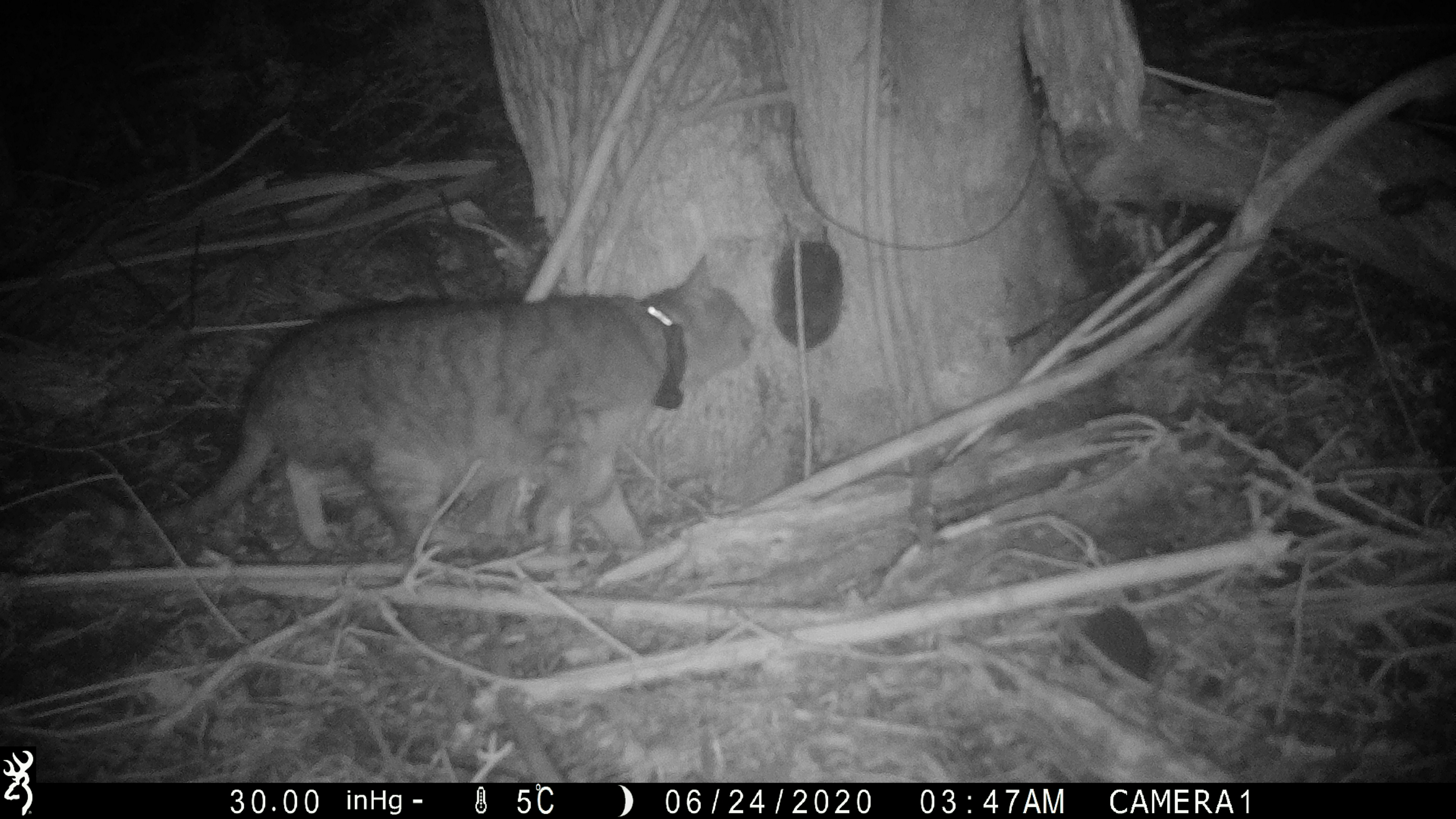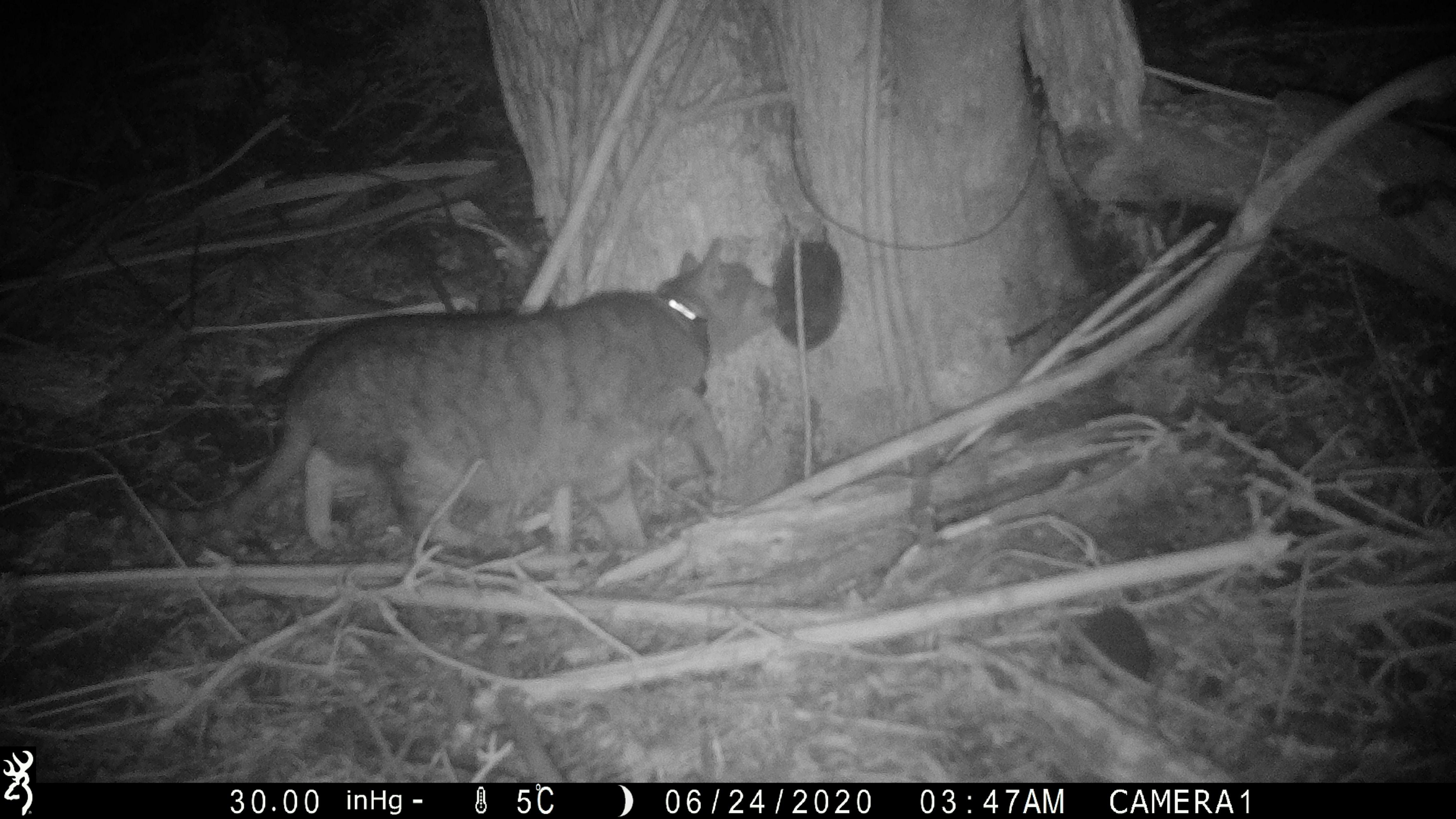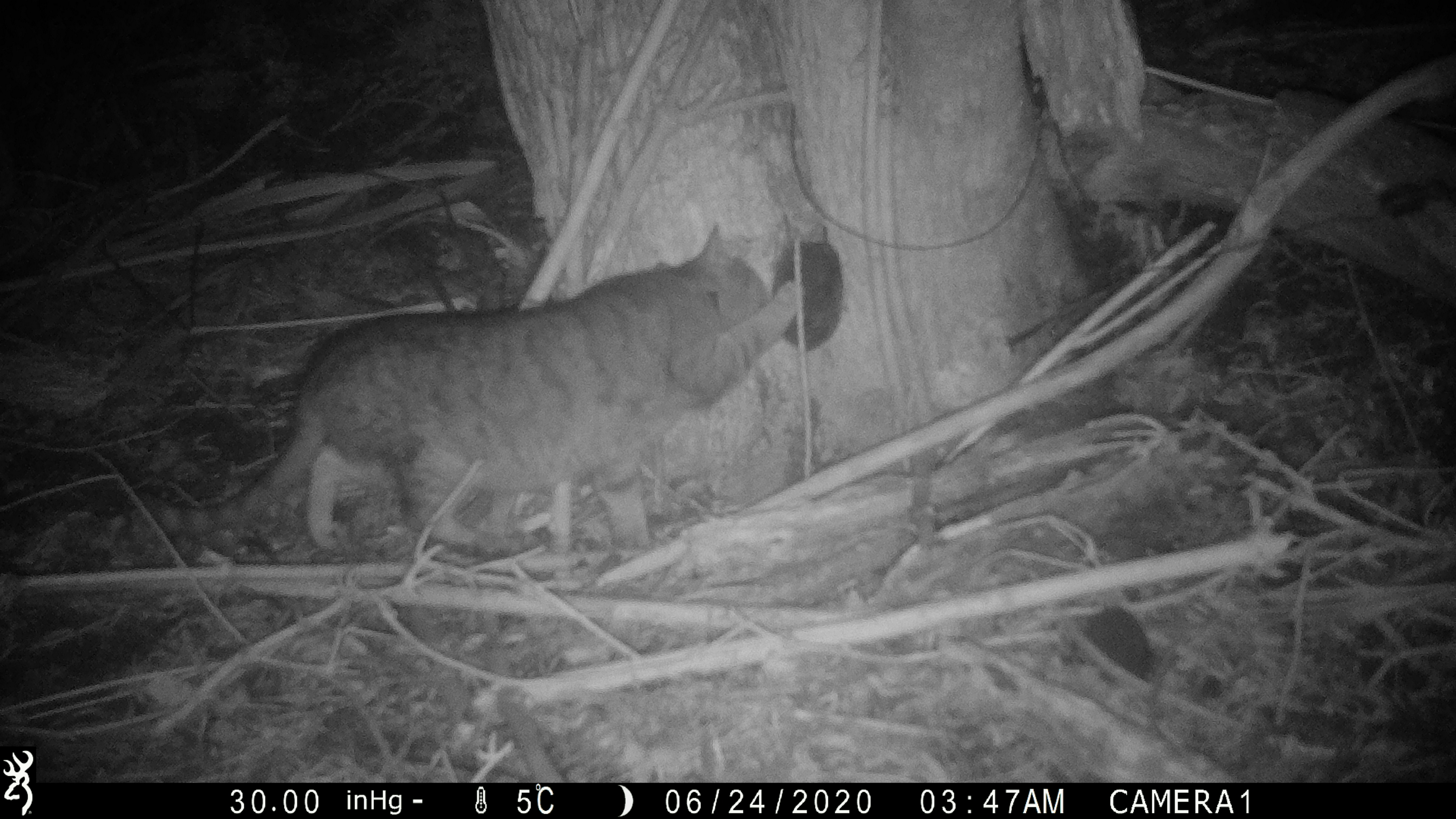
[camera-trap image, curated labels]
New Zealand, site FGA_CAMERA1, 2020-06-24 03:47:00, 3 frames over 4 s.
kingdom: Animalia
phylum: Chordata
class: Mammalia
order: Carnivora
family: Felidae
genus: Felis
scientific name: Felis catus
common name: domestic cat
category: cat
Cat (domestic cat) (Felis catus).